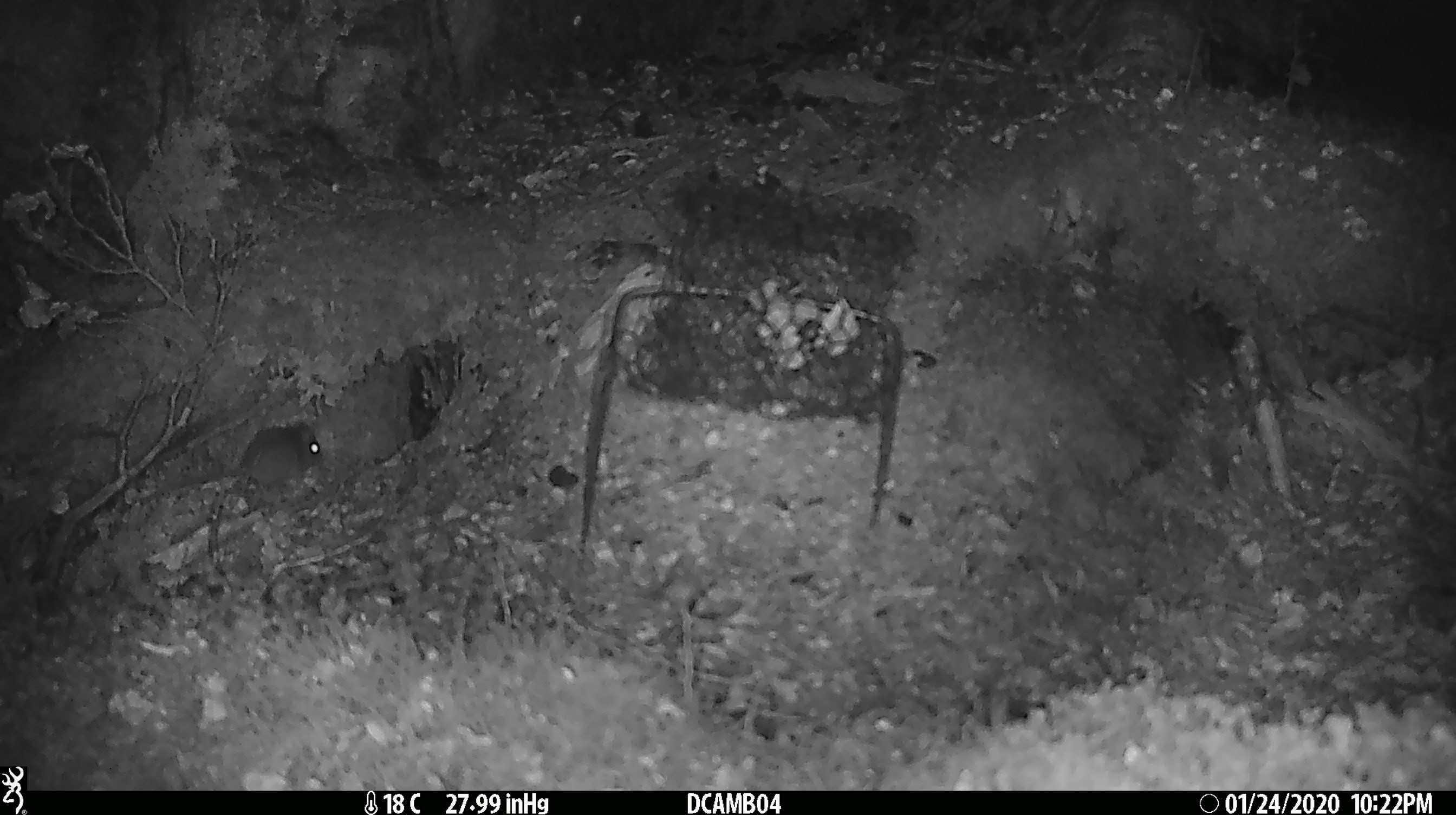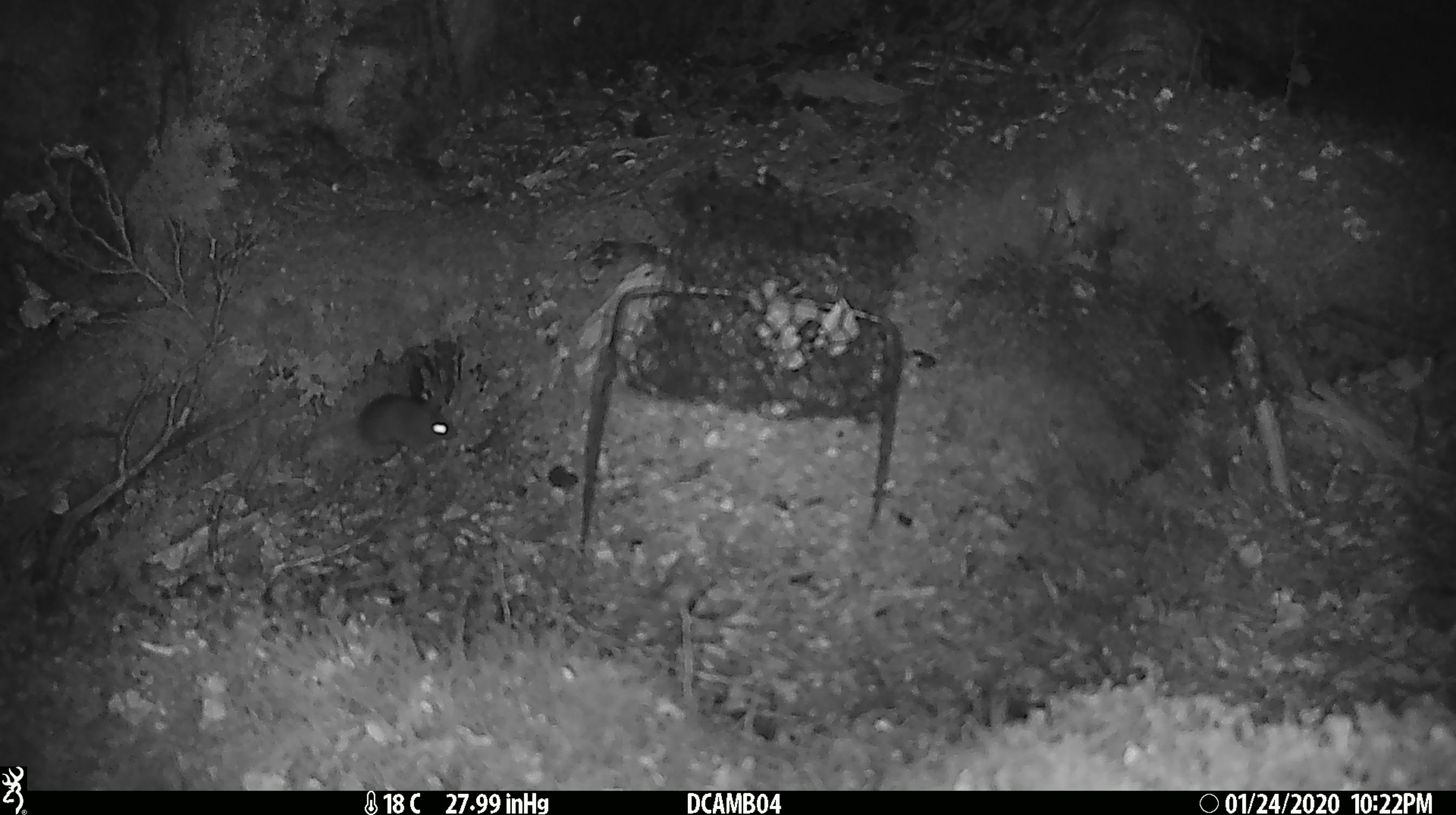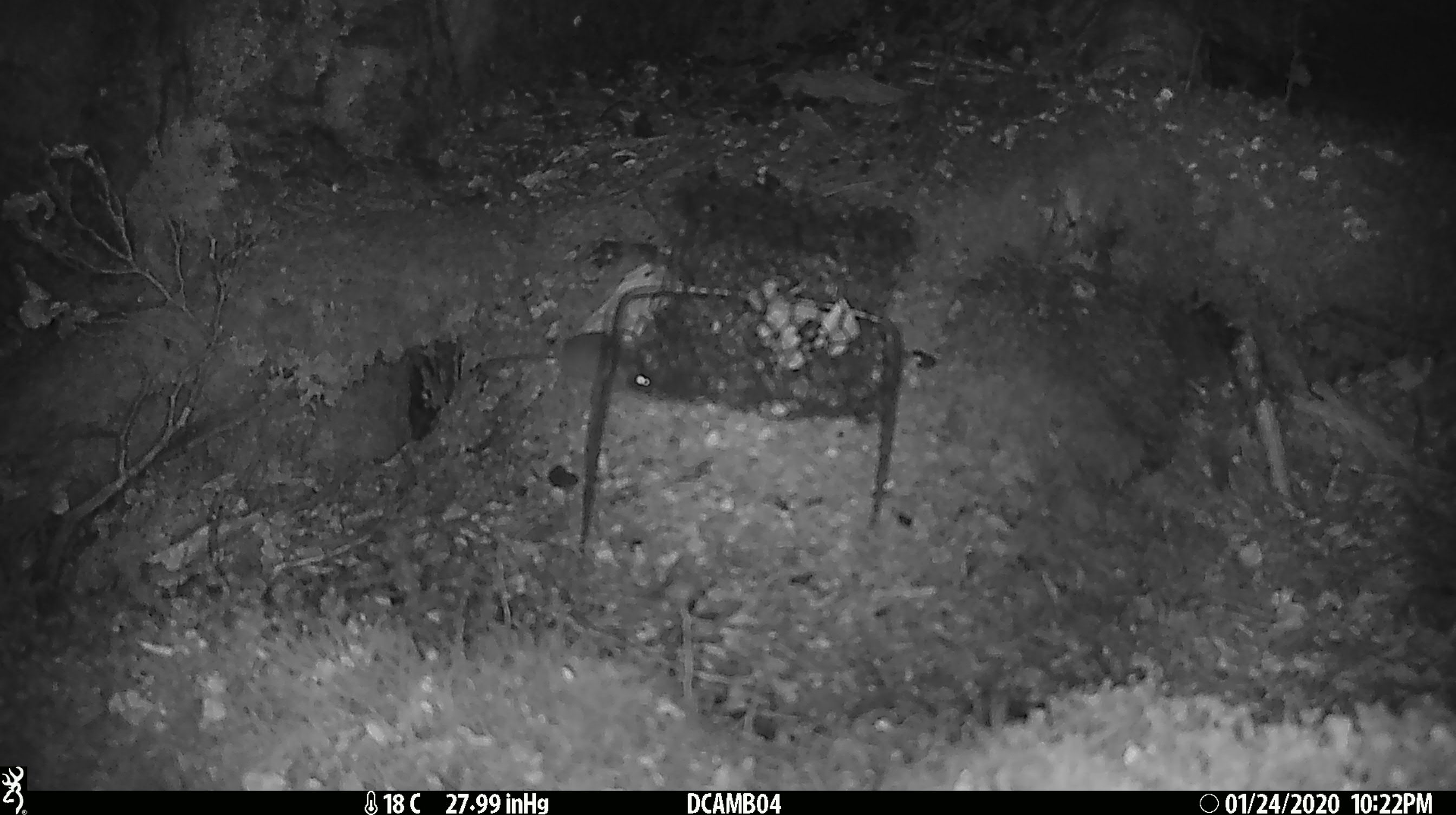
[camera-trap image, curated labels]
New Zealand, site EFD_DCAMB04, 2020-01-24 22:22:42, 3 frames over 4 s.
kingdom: Animalia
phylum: Chordata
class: Mammalia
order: Rodentia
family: Muridae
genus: Mus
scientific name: Mus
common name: mouse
Mouse (Mus).